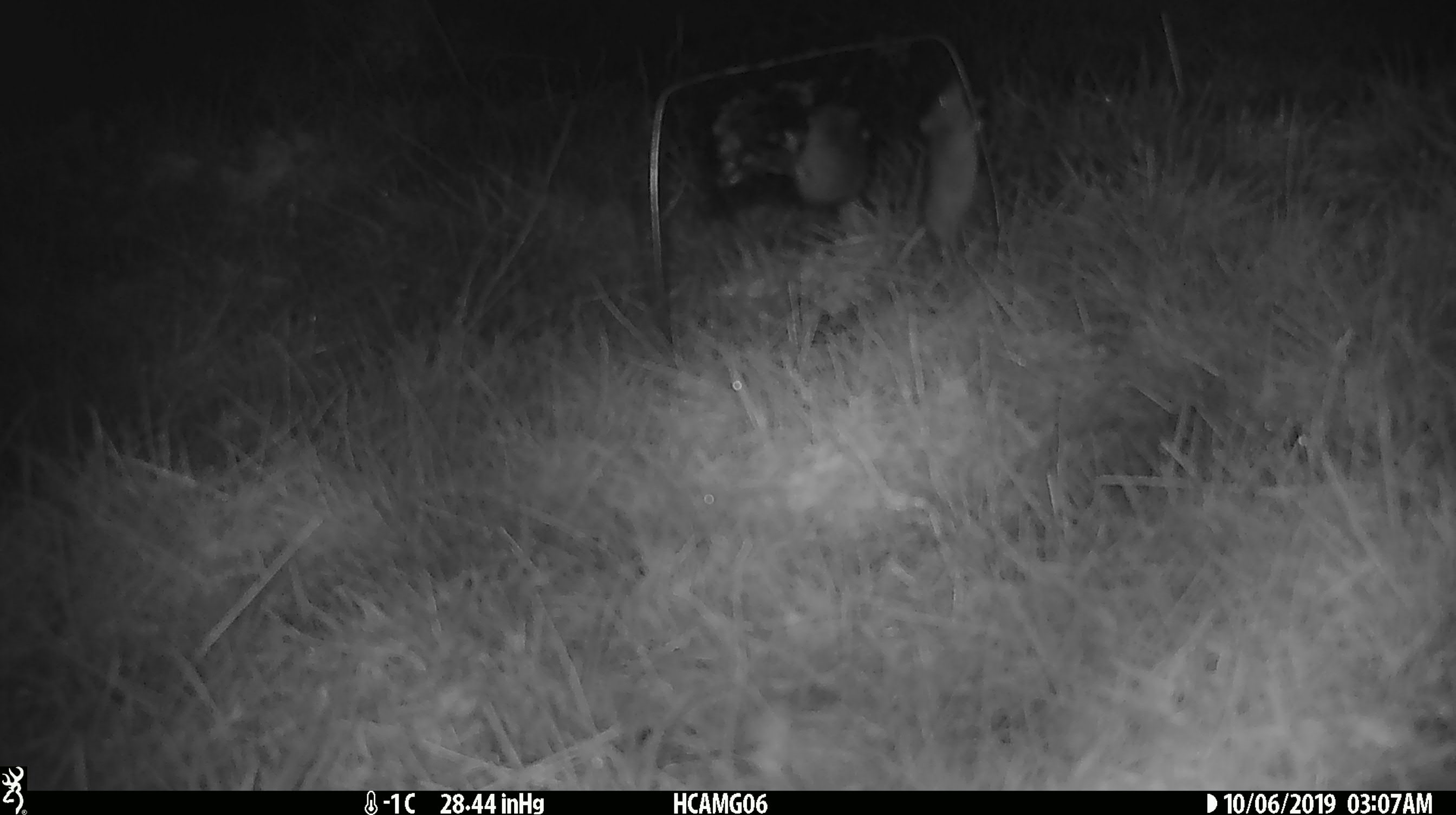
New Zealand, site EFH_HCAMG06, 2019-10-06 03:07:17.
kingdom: Animalia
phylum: Chordata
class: Mammalia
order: Rodentia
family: Muridae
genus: Mus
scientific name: Mus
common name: mouse